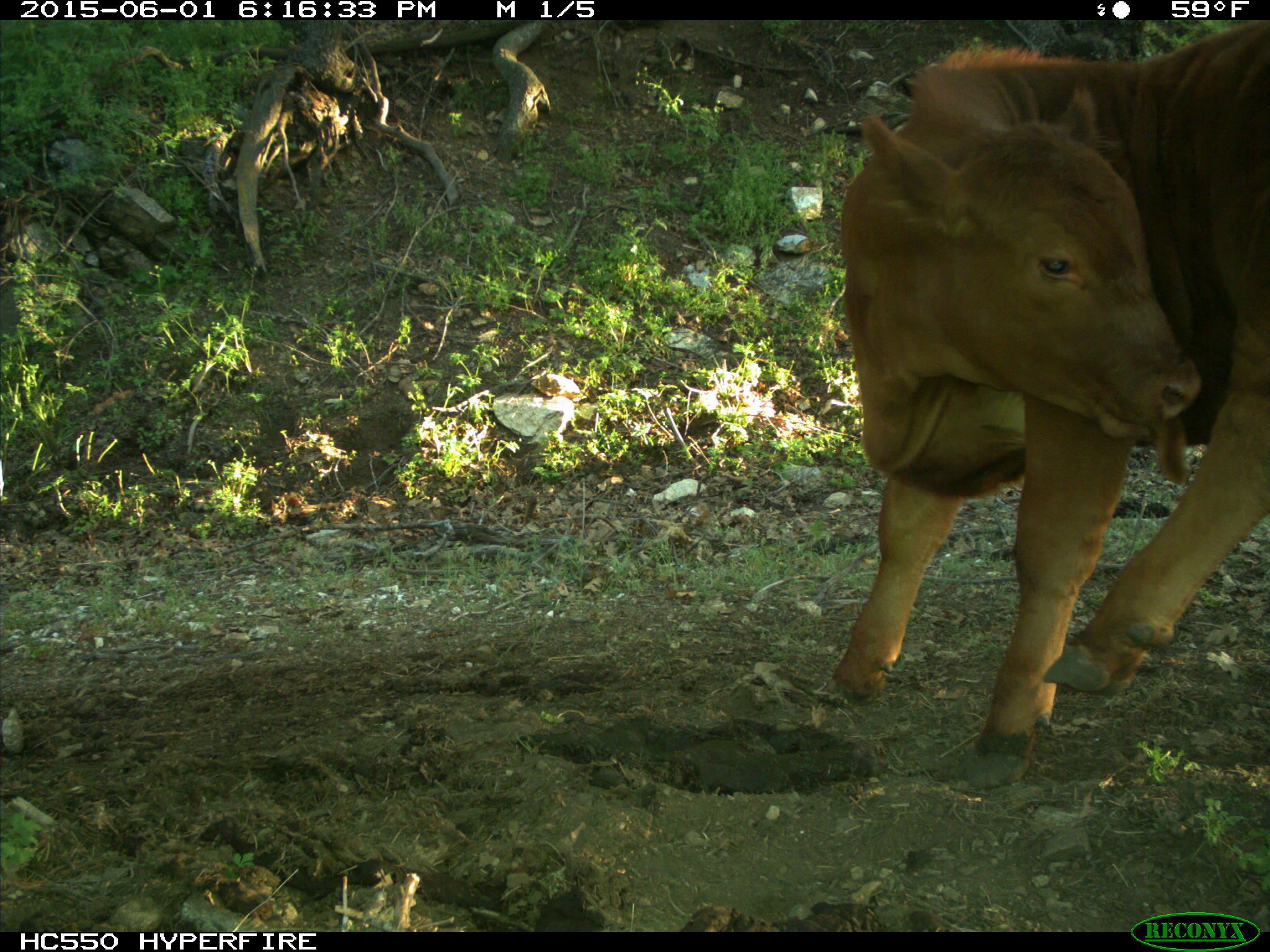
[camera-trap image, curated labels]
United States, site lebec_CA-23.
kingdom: Animalia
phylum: Chordata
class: Mammalia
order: Artiodactyla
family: Bovidae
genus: Bos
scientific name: Bos taurus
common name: domestic cow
Bos taurus (domestic cow).